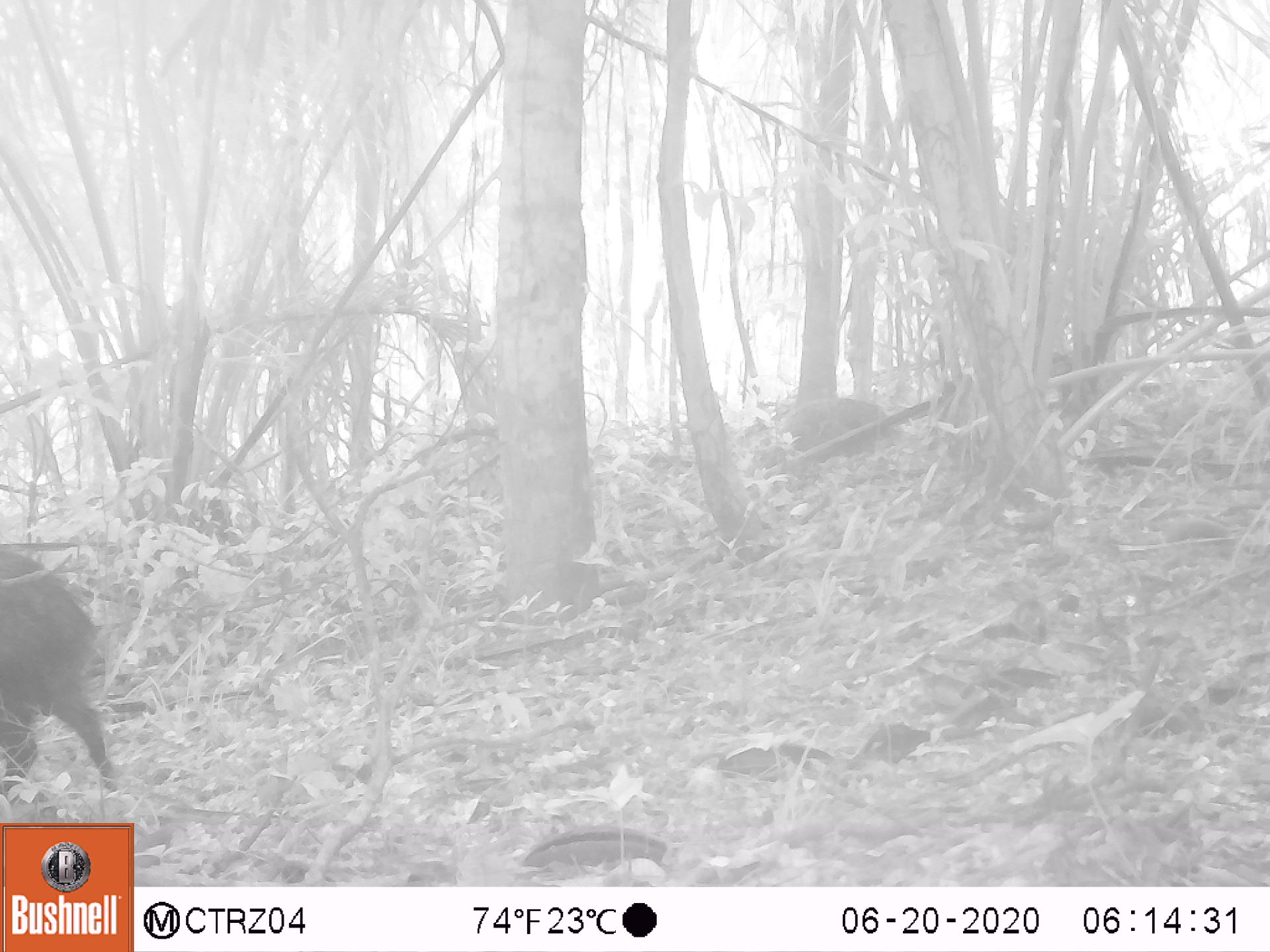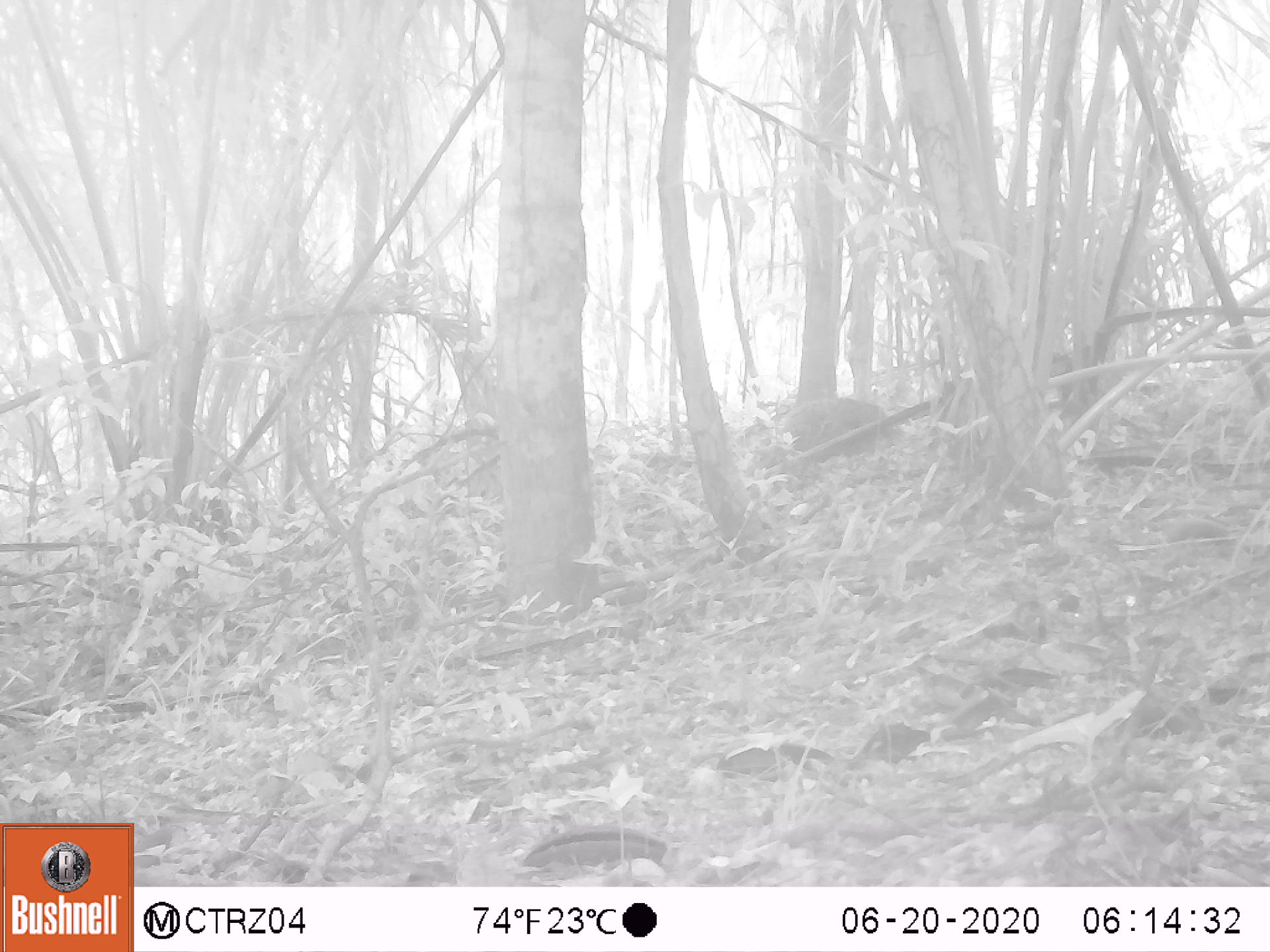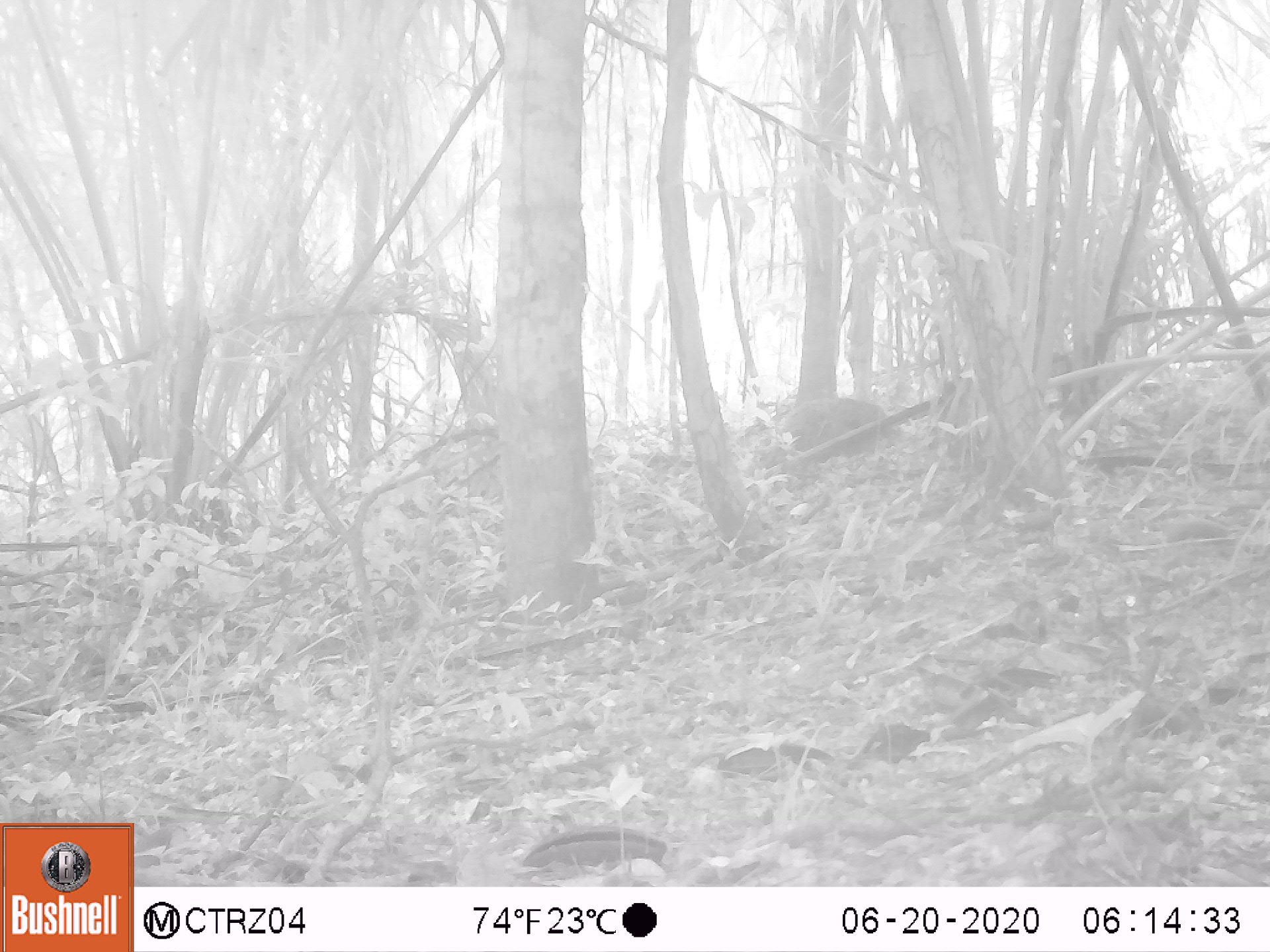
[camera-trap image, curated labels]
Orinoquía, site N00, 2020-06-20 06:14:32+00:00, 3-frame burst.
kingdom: Animalia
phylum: Chordata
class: Mammalia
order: Artiodactyla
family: Tayassuidae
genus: Pecari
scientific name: Pecari tajacu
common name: collared peccary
Collared peccary (Pecari tajacu).